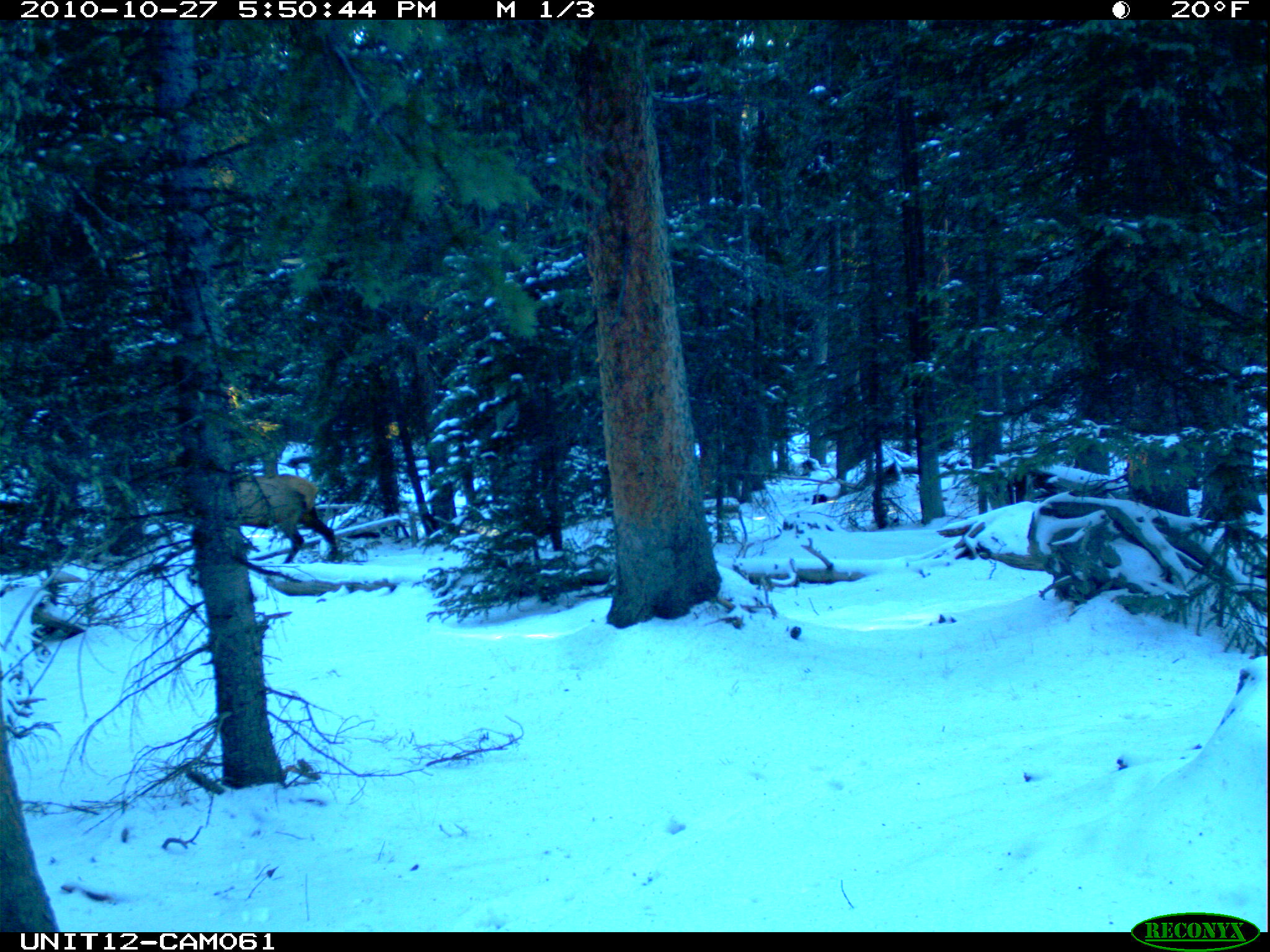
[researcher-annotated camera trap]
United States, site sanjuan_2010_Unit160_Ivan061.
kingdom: Animalia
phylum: Chordata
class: Mammalia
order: Artiodactyla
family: Cervidae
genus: Cervus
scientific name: Cervus elaphus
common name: red deer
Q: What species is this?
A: Cervus elaphus (red deer).